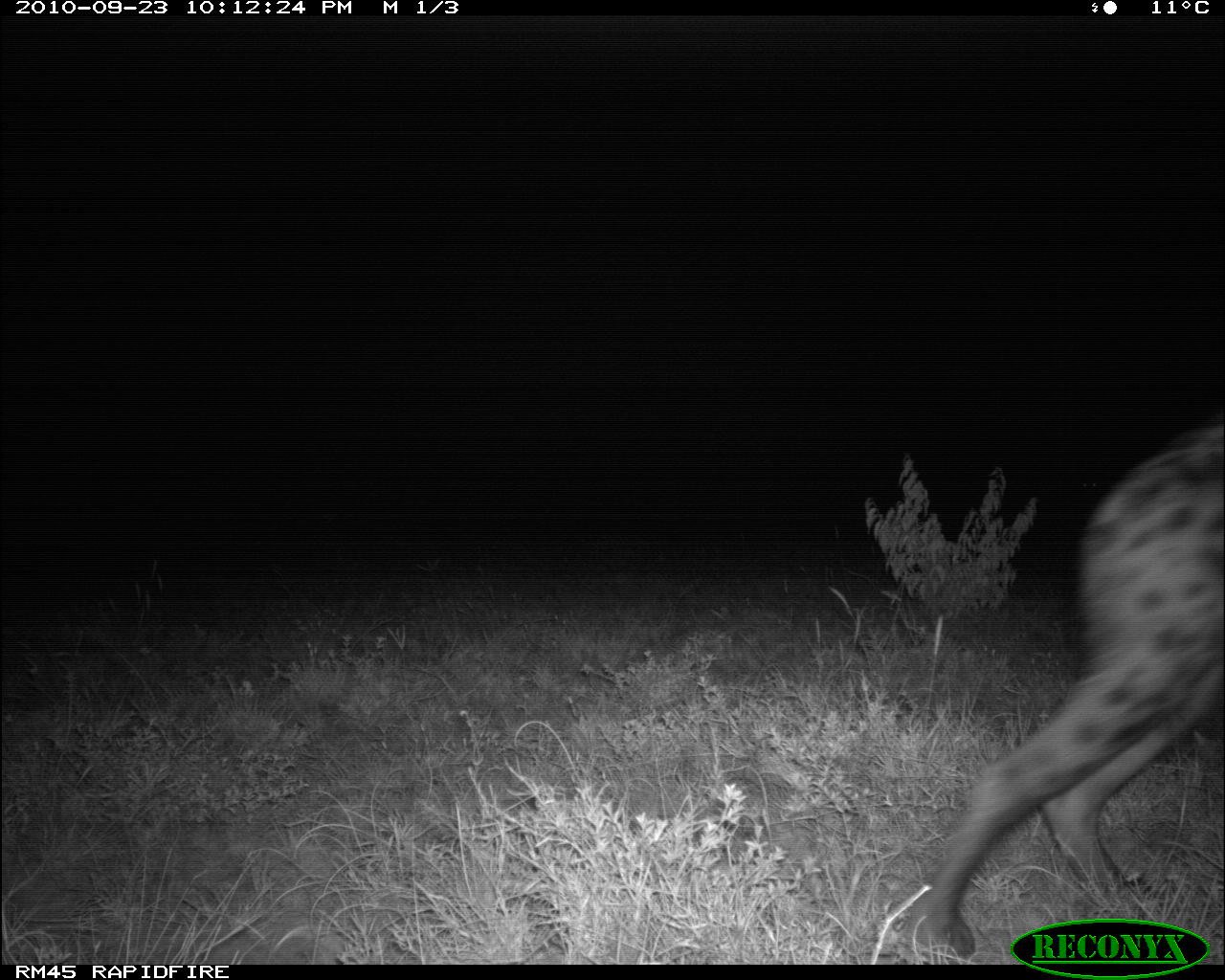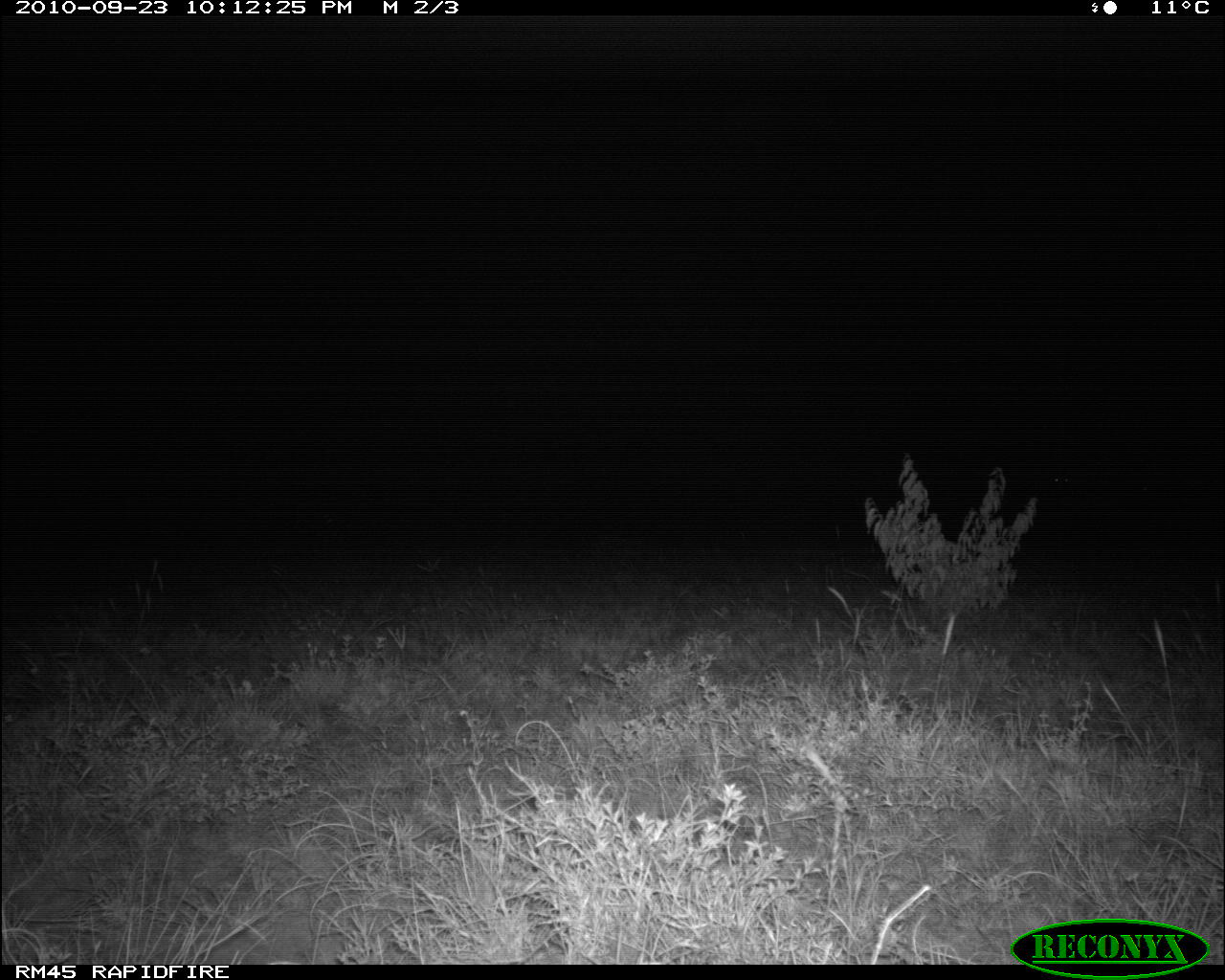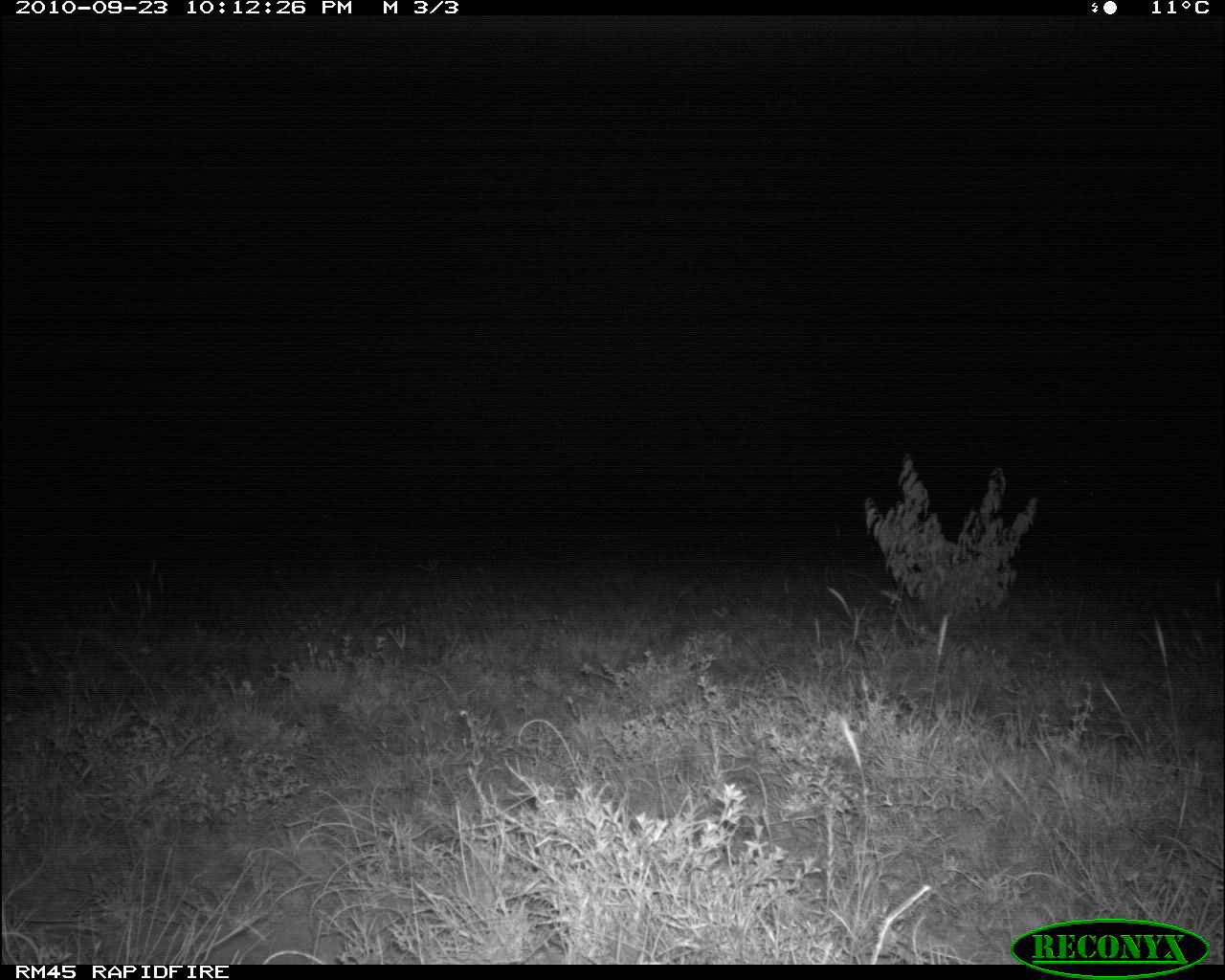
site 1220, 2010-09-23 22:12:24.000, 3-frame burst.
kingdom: Animalia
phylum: Chordata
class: Mammalia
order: Carnivora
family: Hyaenidae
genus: Crocuta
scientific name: Crocuta crocuta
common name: spotted hyena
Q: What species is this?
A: Crocuta crocuta (spotted hyena).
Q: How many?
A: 1.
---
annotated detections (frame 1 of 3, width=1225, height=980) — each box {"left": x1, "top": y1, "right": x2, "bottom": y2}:
crocuta crocuta: {"left": 908, "top": 412, "right": 1221, "bottom": 955}